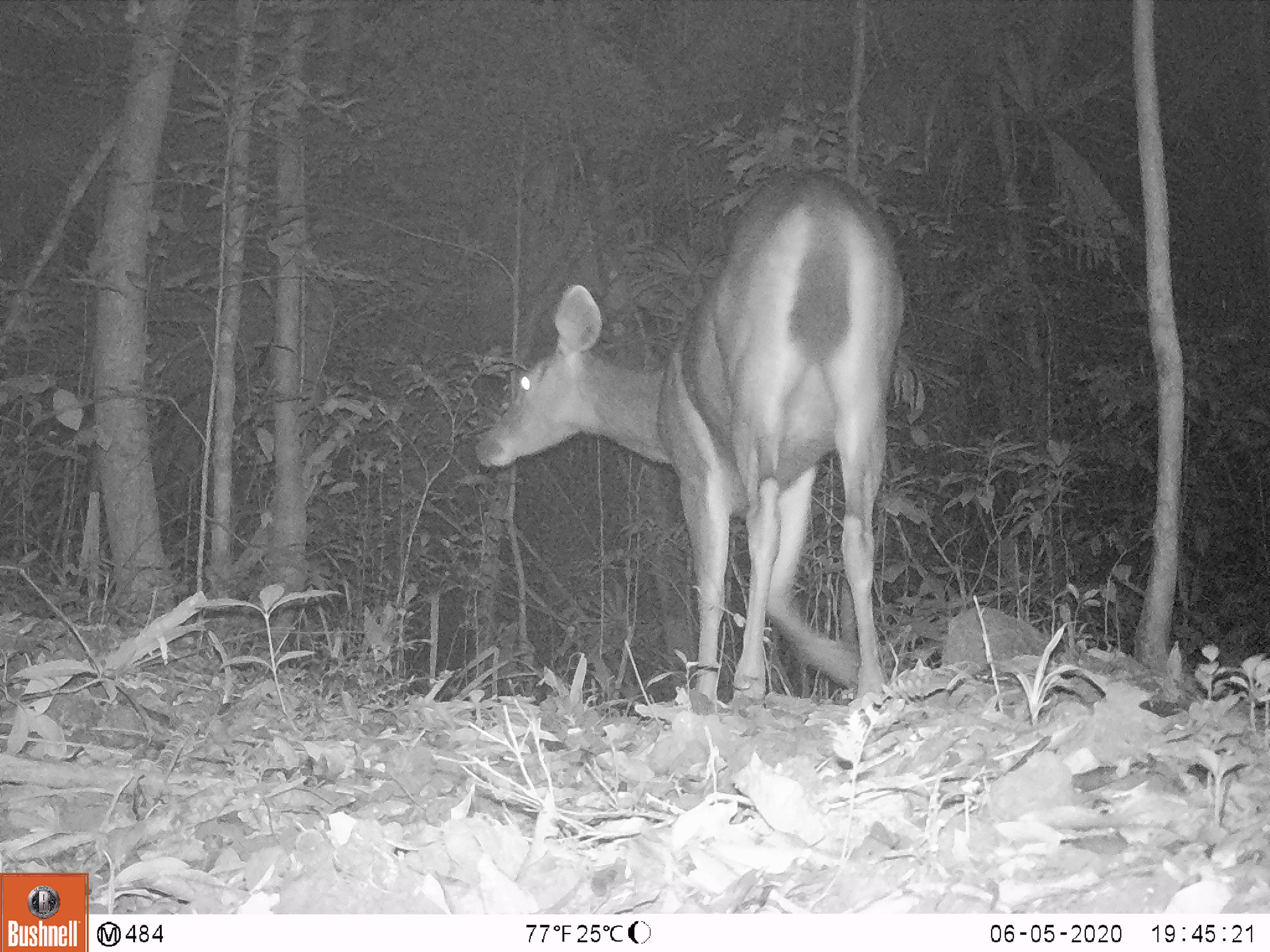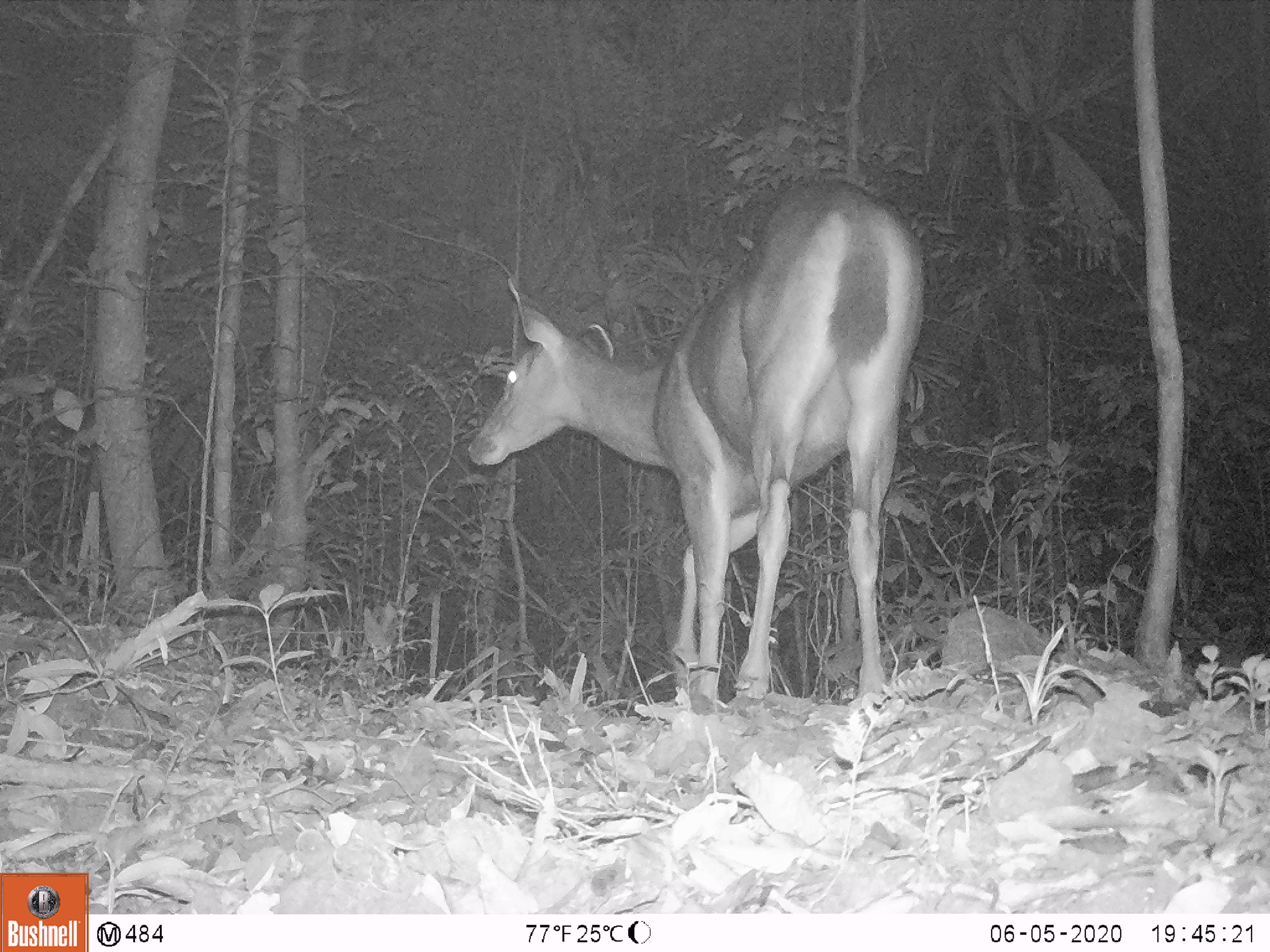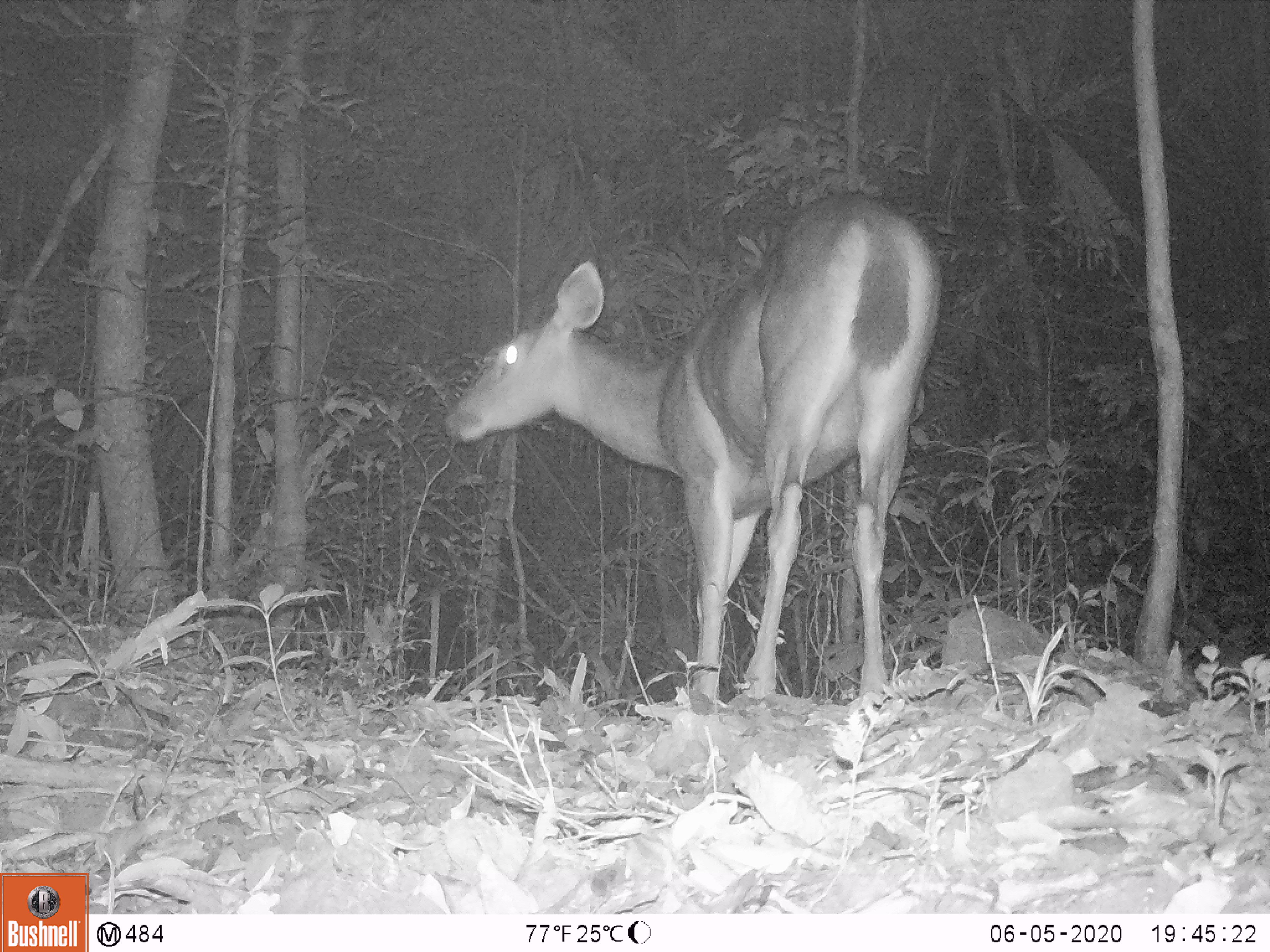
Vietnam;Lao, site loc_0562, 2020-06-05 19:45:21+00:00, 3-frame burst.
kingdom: Animalia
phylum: Chordata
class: Mammalia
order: Artiodactyla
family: Cervidae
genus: Rusa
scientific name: Rusa unicolor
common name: sambar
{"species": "sambar (Rusa unicolor)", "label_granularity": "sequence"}